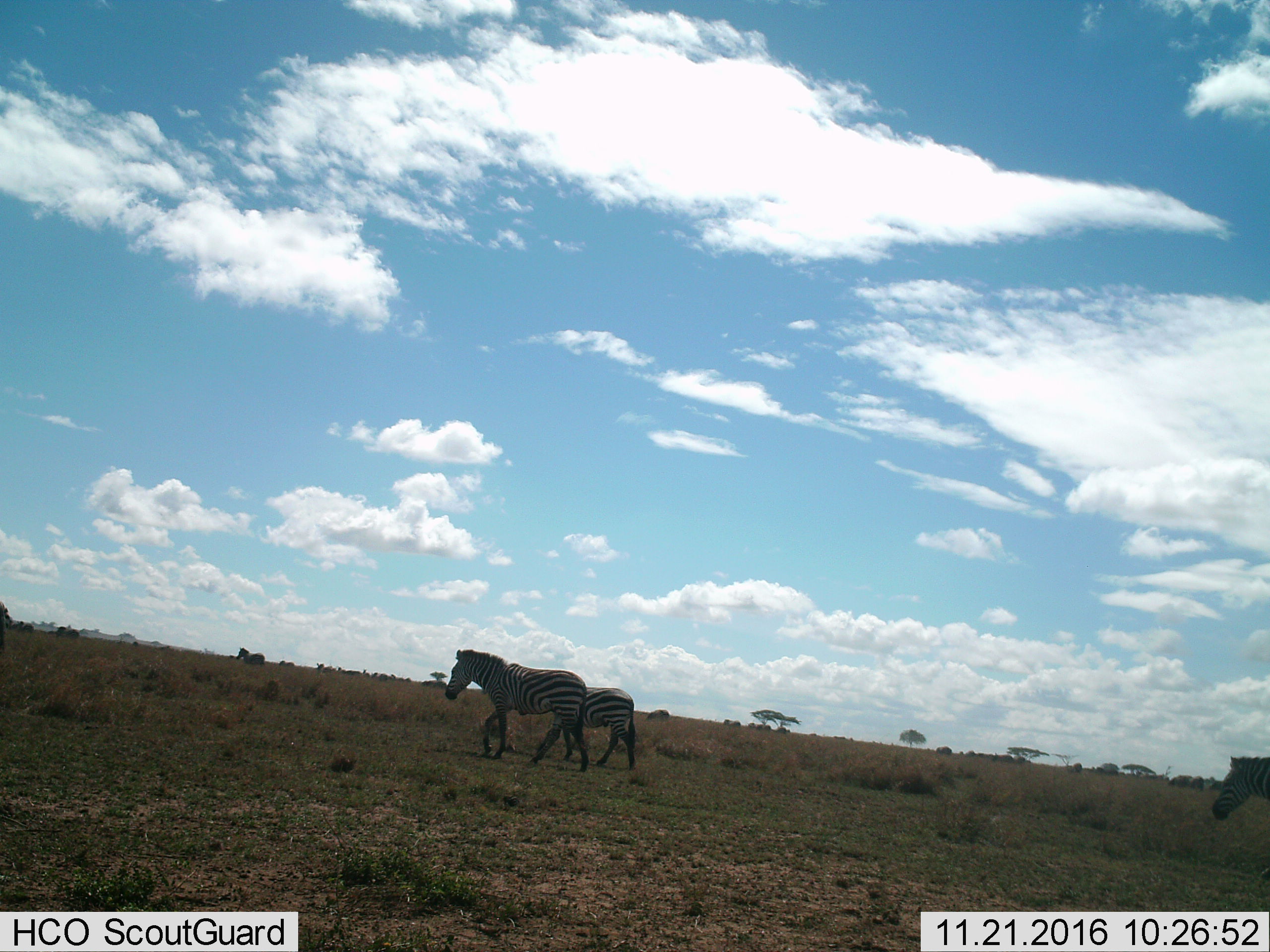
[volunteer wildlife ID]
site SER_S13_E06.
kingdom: Animalia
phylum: Chordata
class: Mammalia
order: Perissodactyla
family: Equidae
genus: Equus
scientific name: Equus quagga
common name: plains zebra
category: zebraplains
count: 3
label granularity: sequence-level